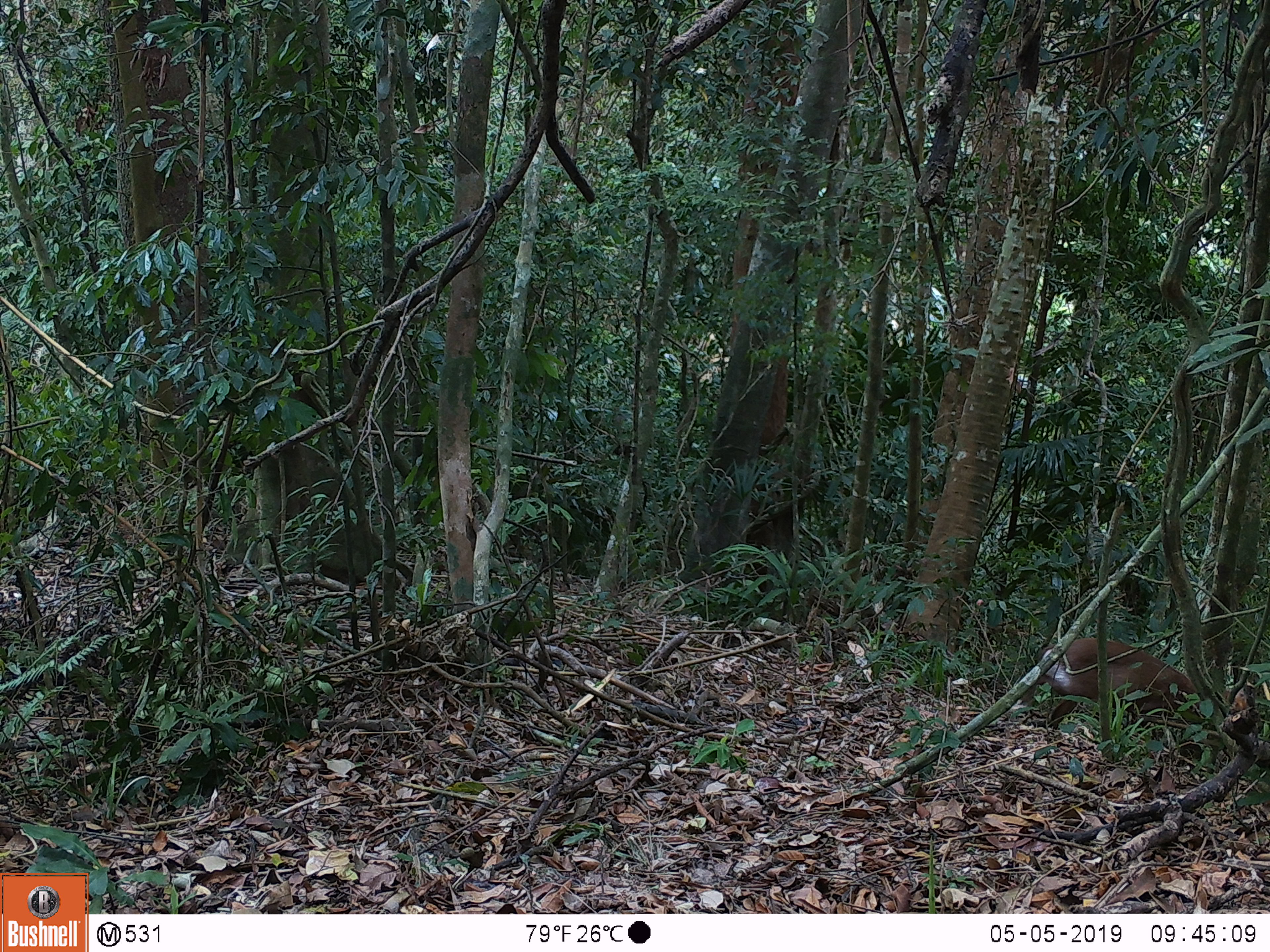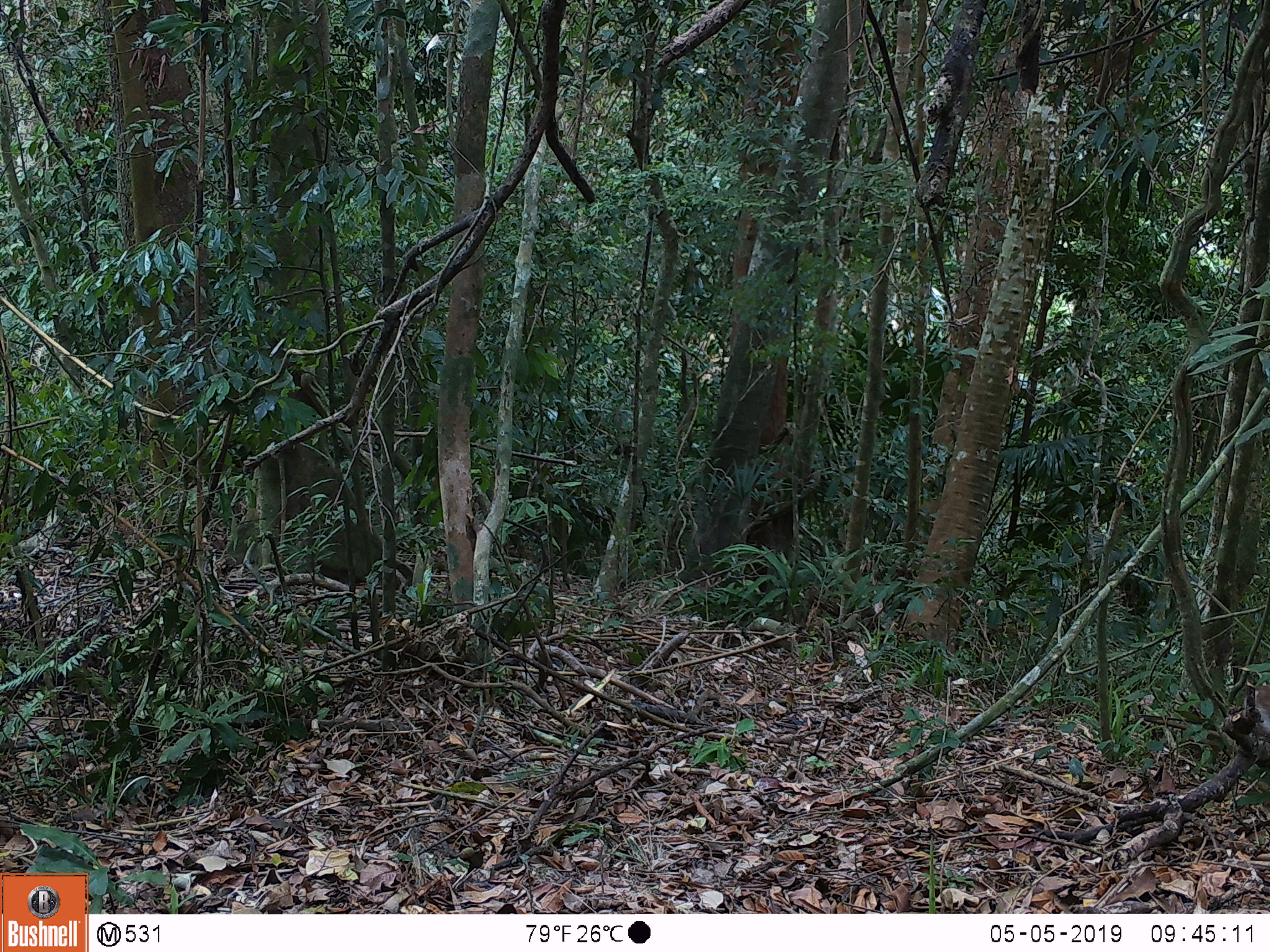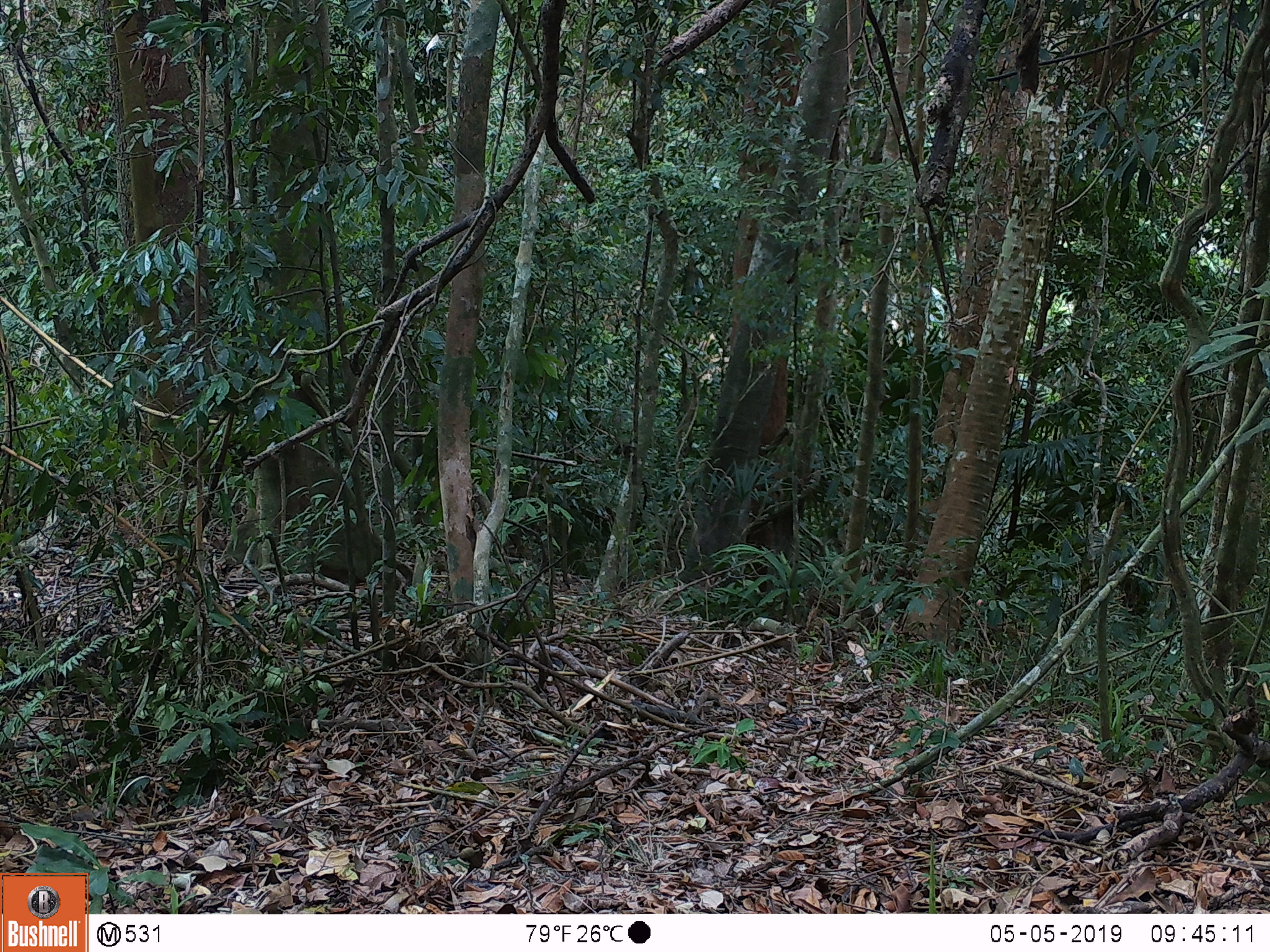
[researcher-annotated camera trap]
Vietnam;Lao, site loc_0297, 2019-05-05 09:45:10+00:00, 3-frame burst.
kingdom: Animalia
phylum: Chordata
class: Mammalia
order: Artiodactyla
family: Cervidae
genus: Muntiacus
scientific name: Muntiacus rooseveltorum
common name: roosevelt's muntjac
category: roosevelts muntjac group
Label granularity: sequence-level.